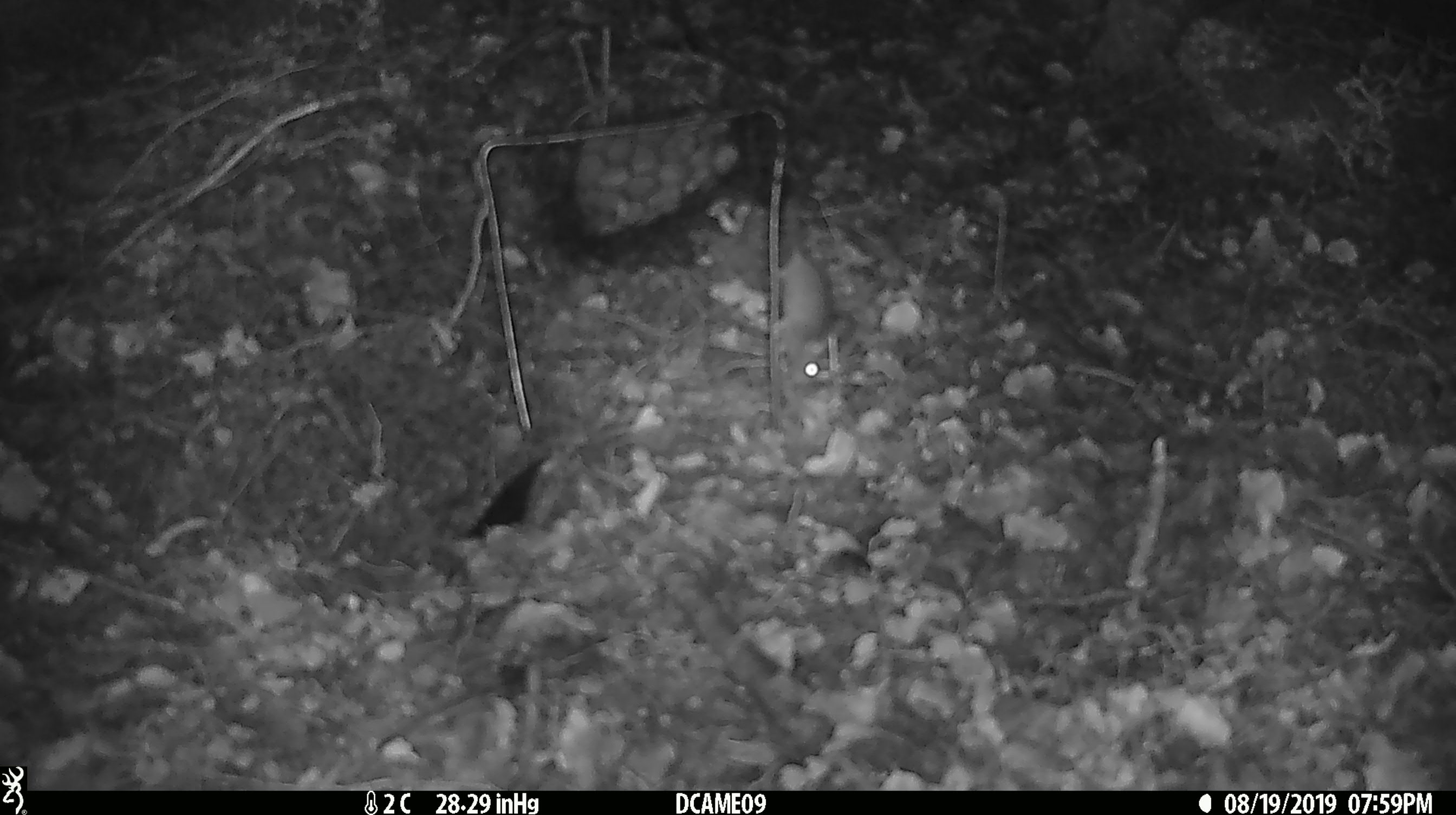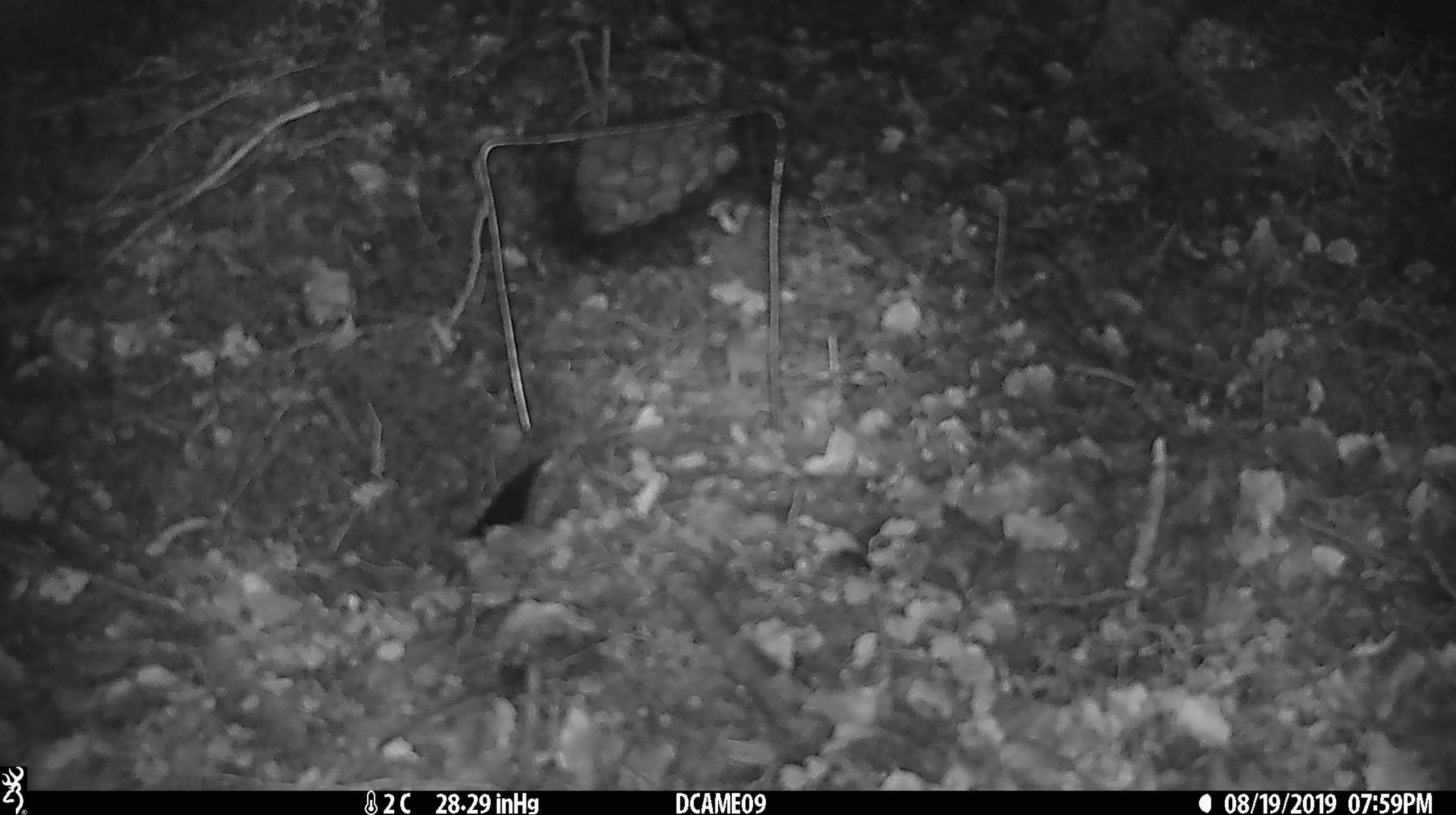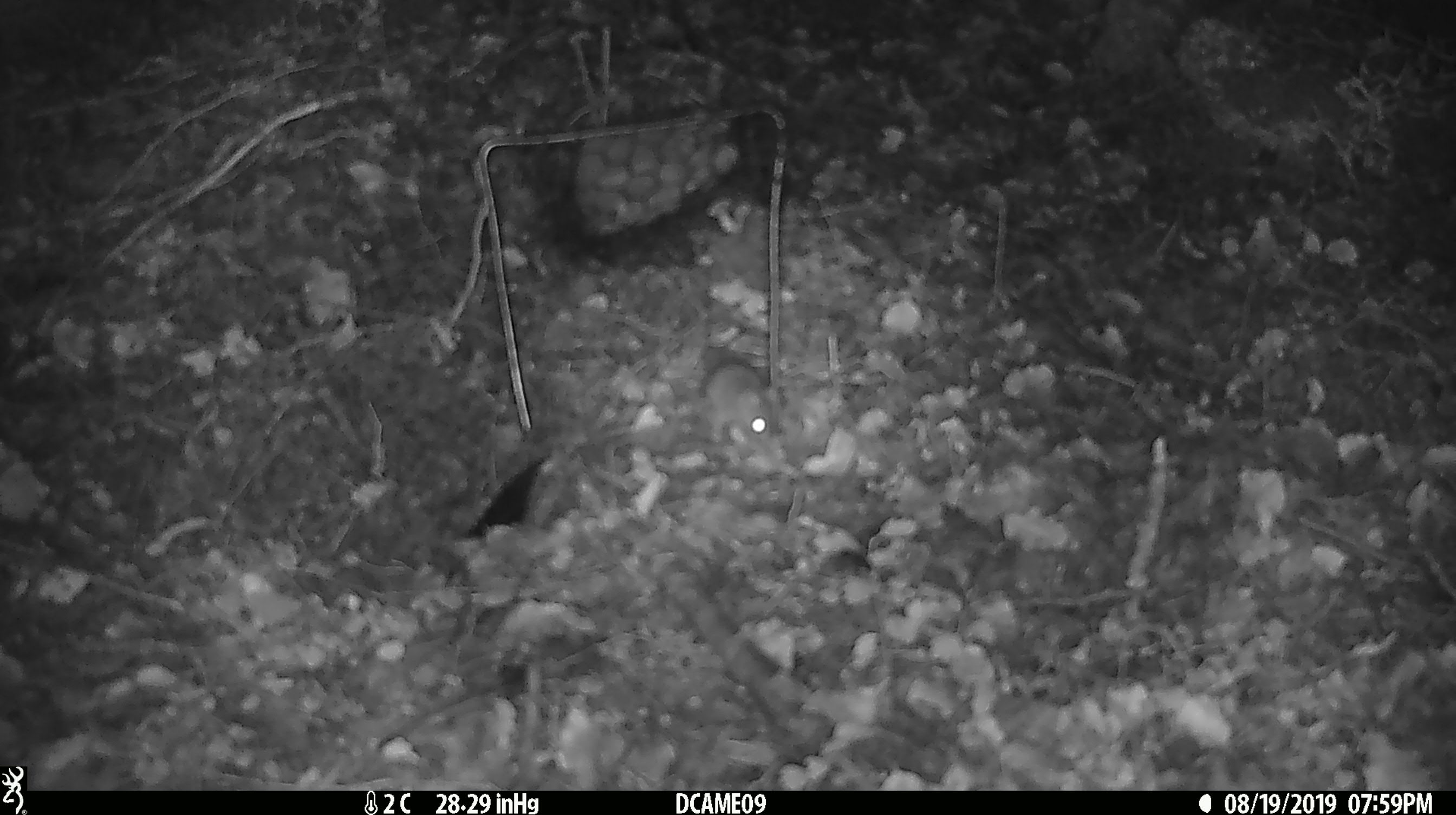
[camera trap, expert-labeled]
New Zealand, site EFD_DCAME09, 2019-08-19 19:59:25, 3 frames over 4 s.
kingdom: Animalia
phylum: Chordata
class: Mammalia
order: Rodentia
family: Muridae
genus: Mus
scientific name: Mus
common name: mouse